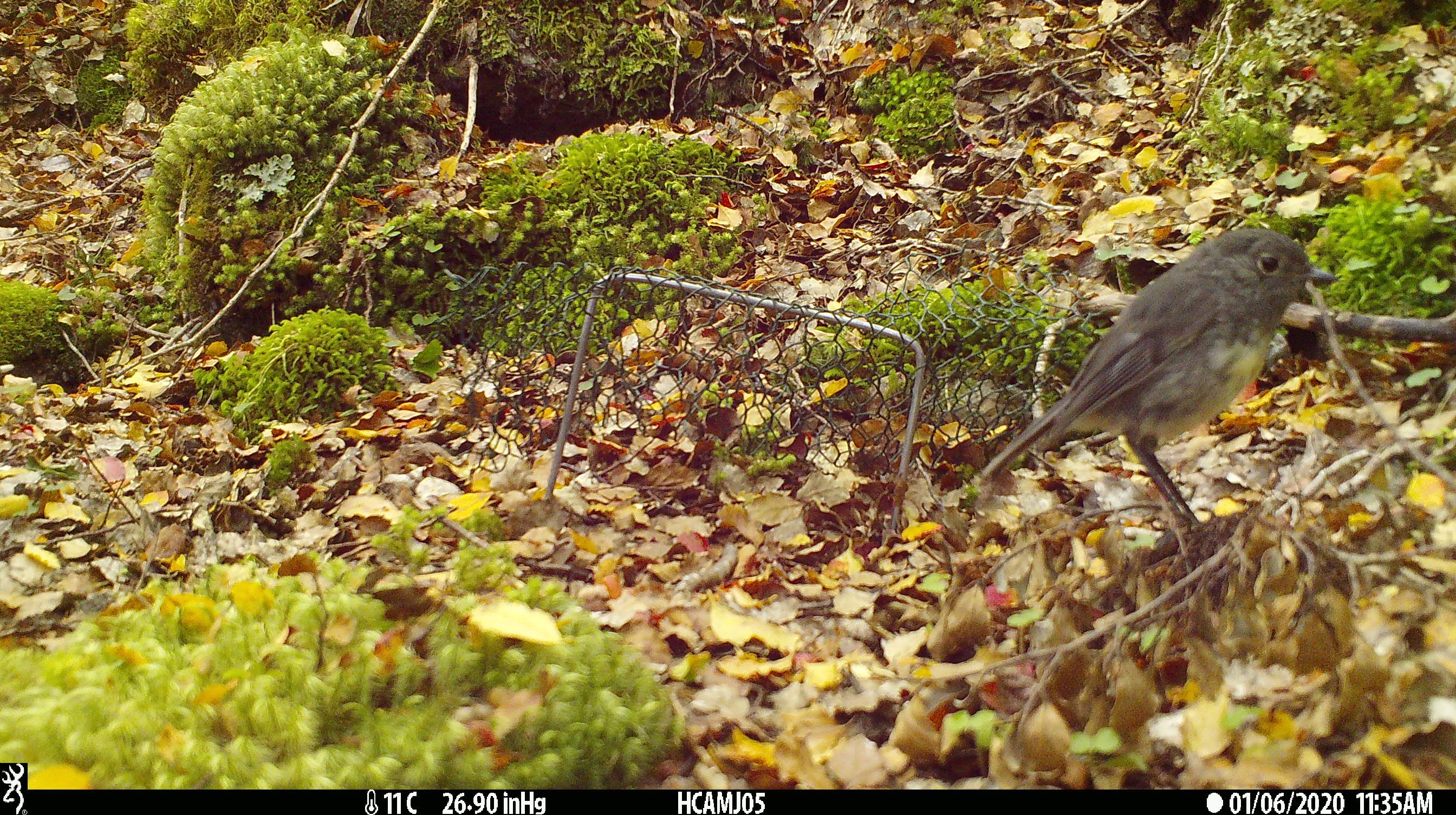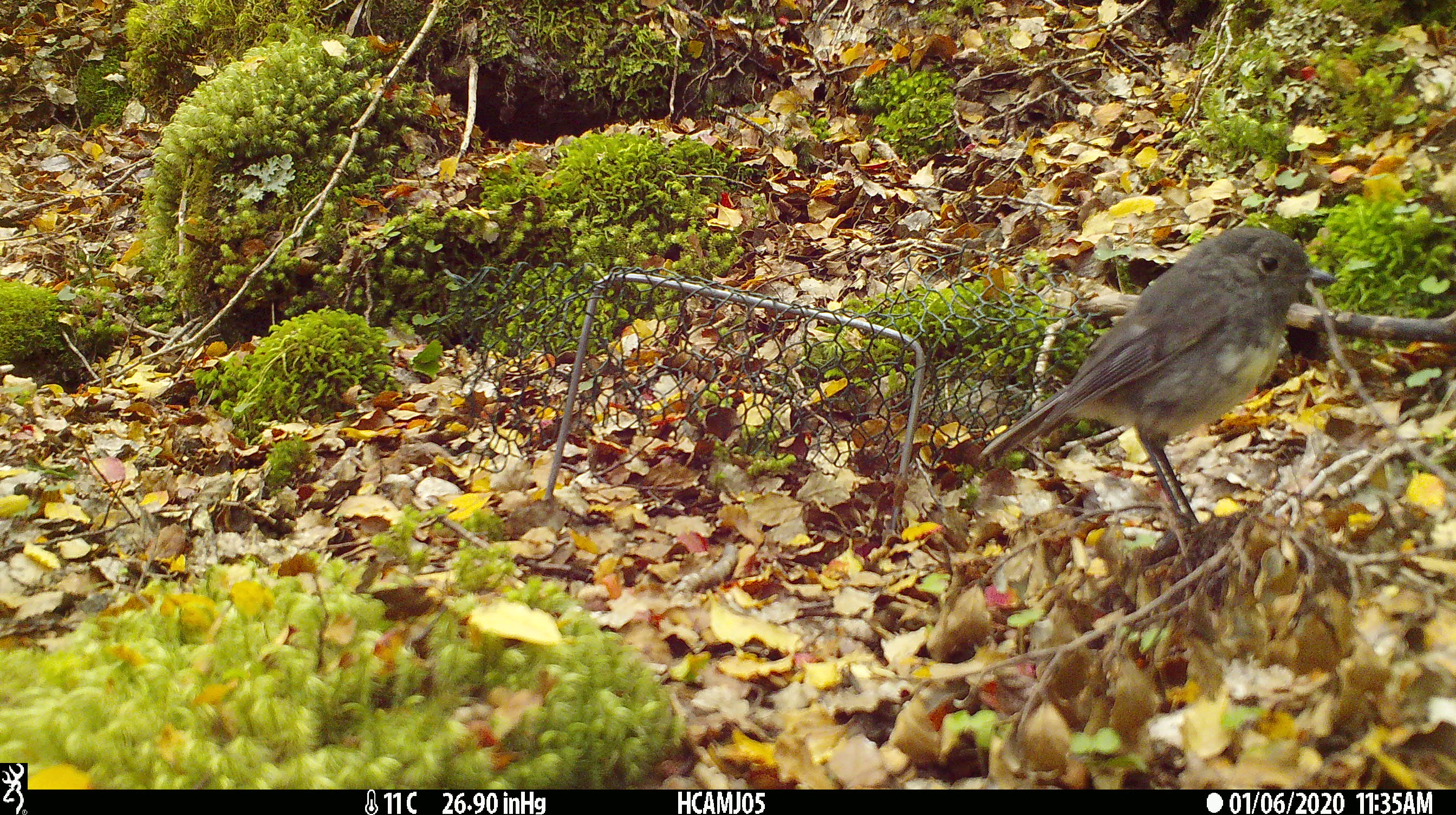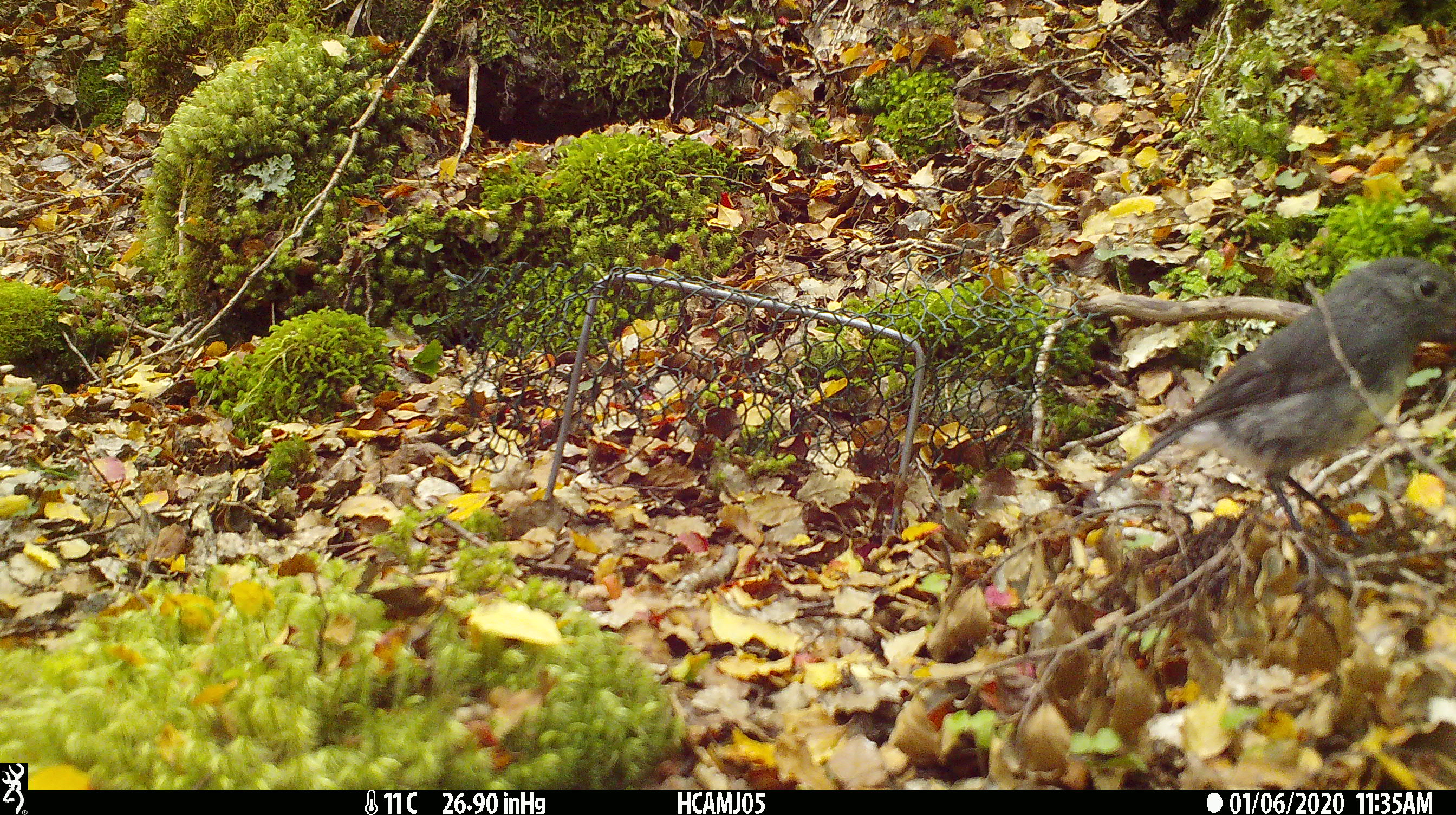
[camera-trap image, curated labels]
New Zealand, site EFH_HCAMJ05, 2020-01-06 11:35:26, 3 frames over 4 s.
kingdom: Animalia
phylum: Chordata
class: Aves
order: Passeriformes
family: Petroicidae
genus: Petroica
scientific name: Petroica australis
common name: new zealand robin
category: robin